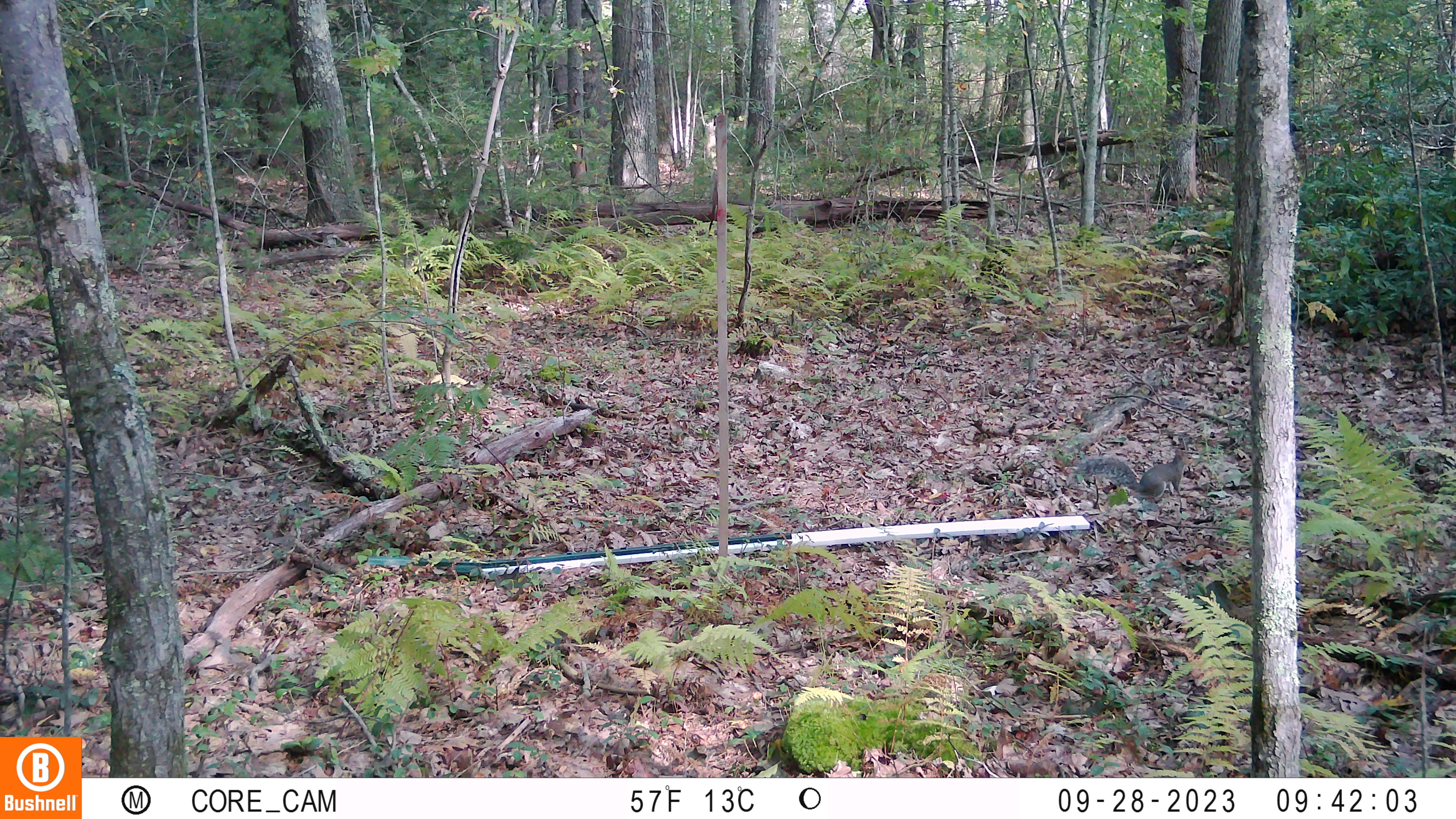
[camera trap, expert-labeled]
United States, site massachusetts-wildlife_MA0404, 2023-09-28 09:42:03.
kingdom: Animalia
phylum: Chordata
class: Mammalia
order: Rodentia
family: Sciuridae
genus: Sciurus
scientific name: Sciurus carolinensis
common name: gray squirrel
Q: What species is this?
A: Gray squirrel (Sciurus carolinensis).